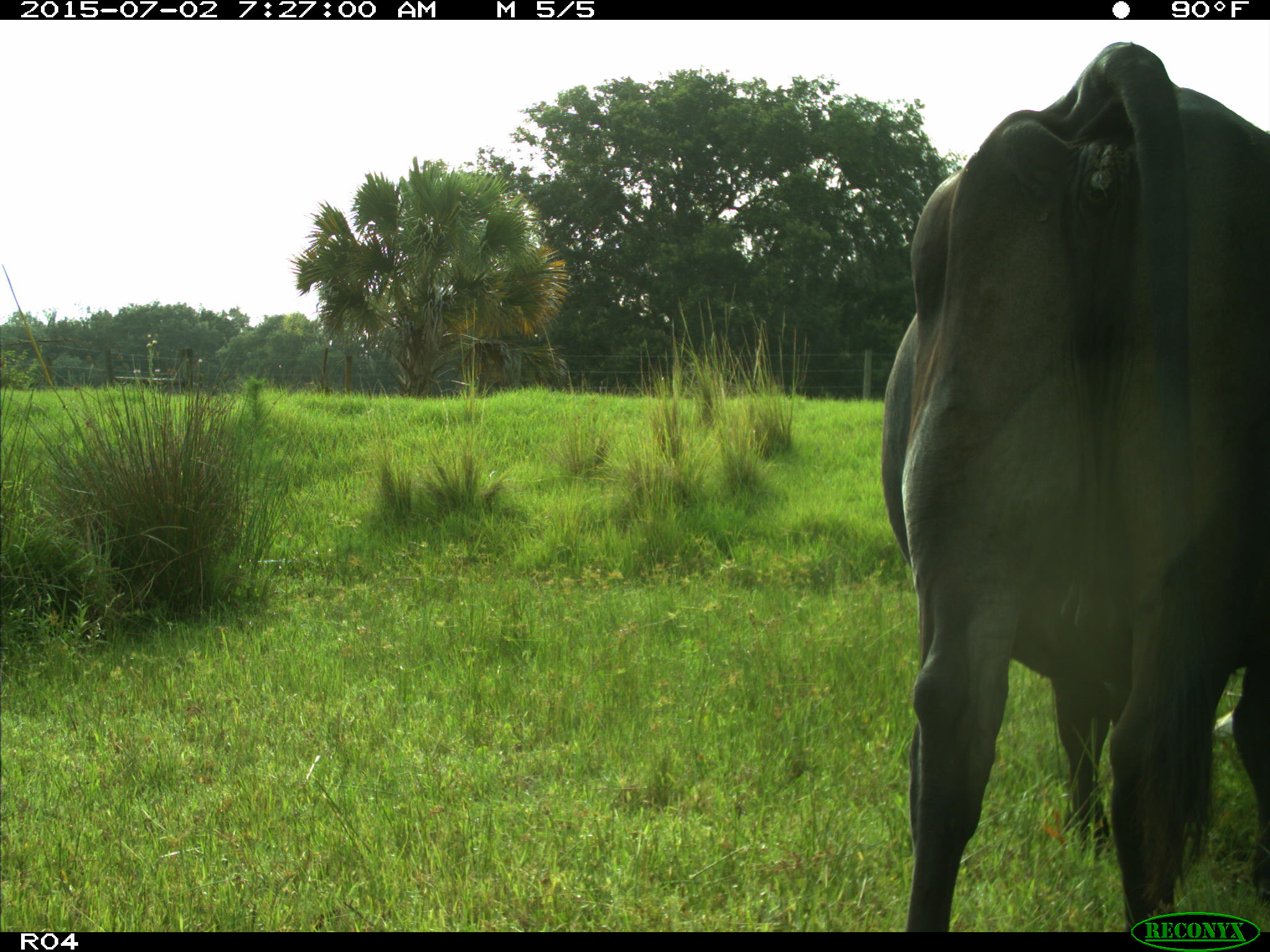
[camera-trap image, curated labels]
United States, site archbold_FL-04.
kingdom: Animalia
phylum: Chordata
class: Mammalia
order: Artiodactyla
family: Bovidae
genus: Bos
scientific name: Bos taurus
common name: domestic cow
Bos taurus (domestic cow).